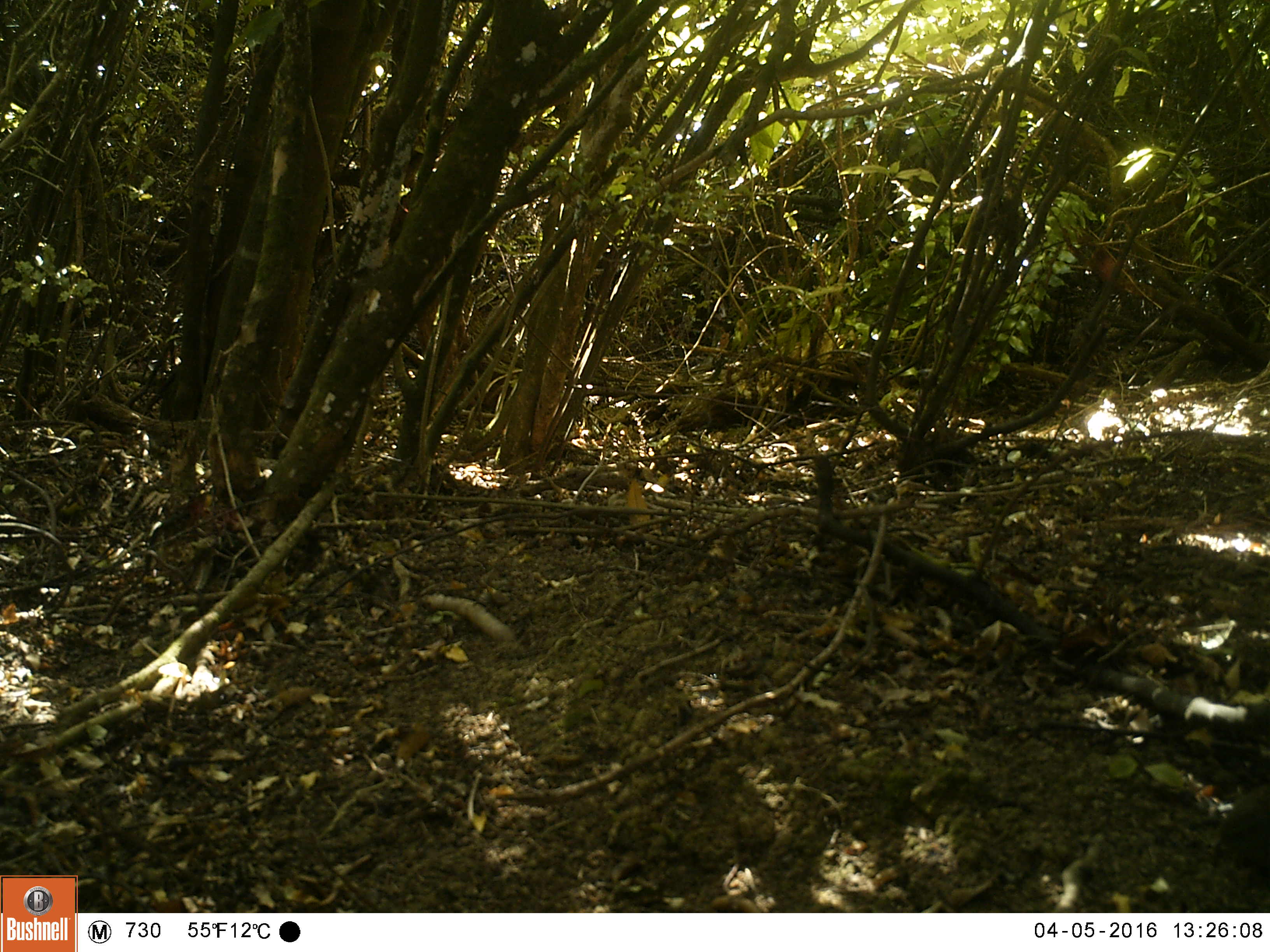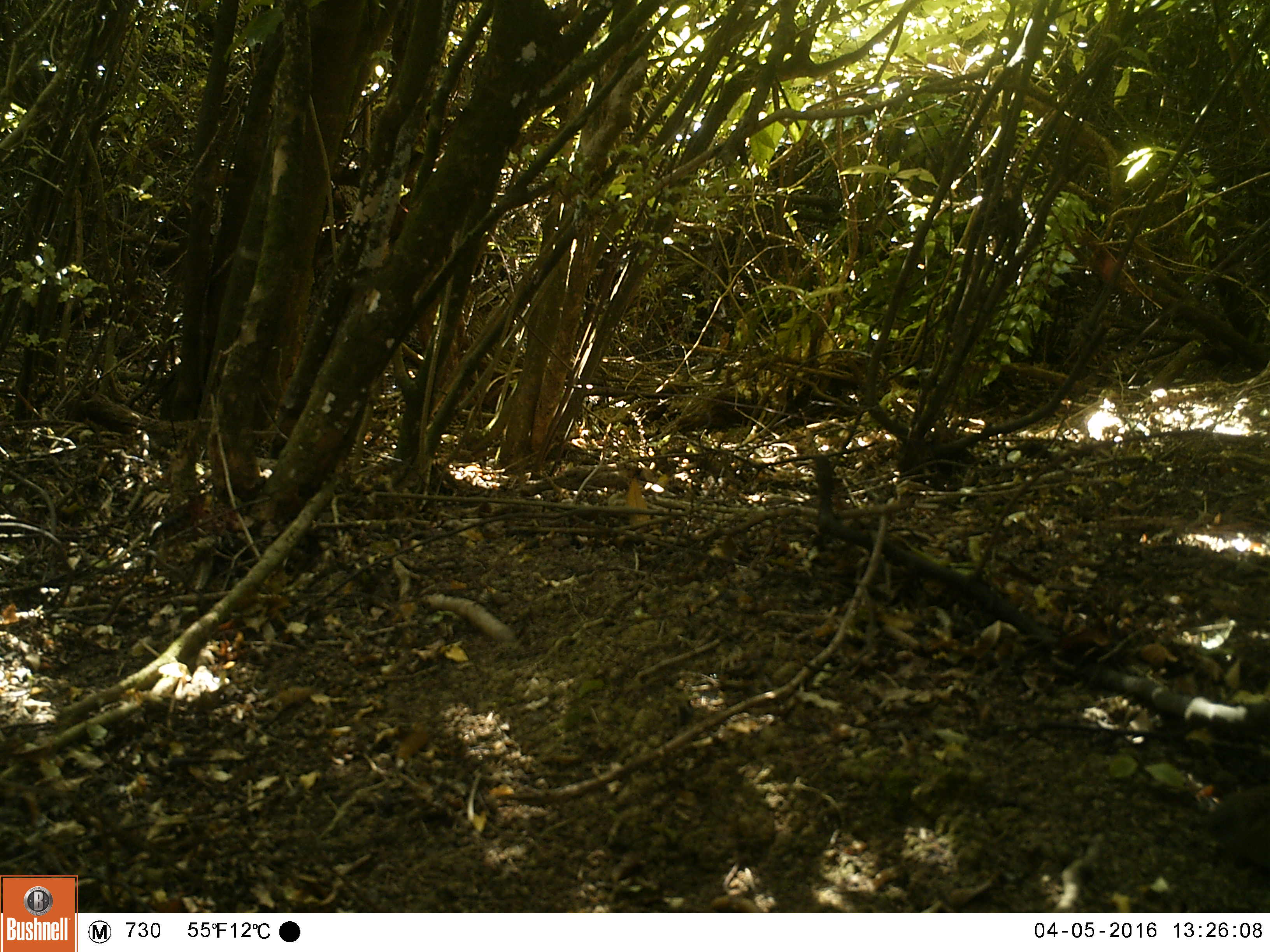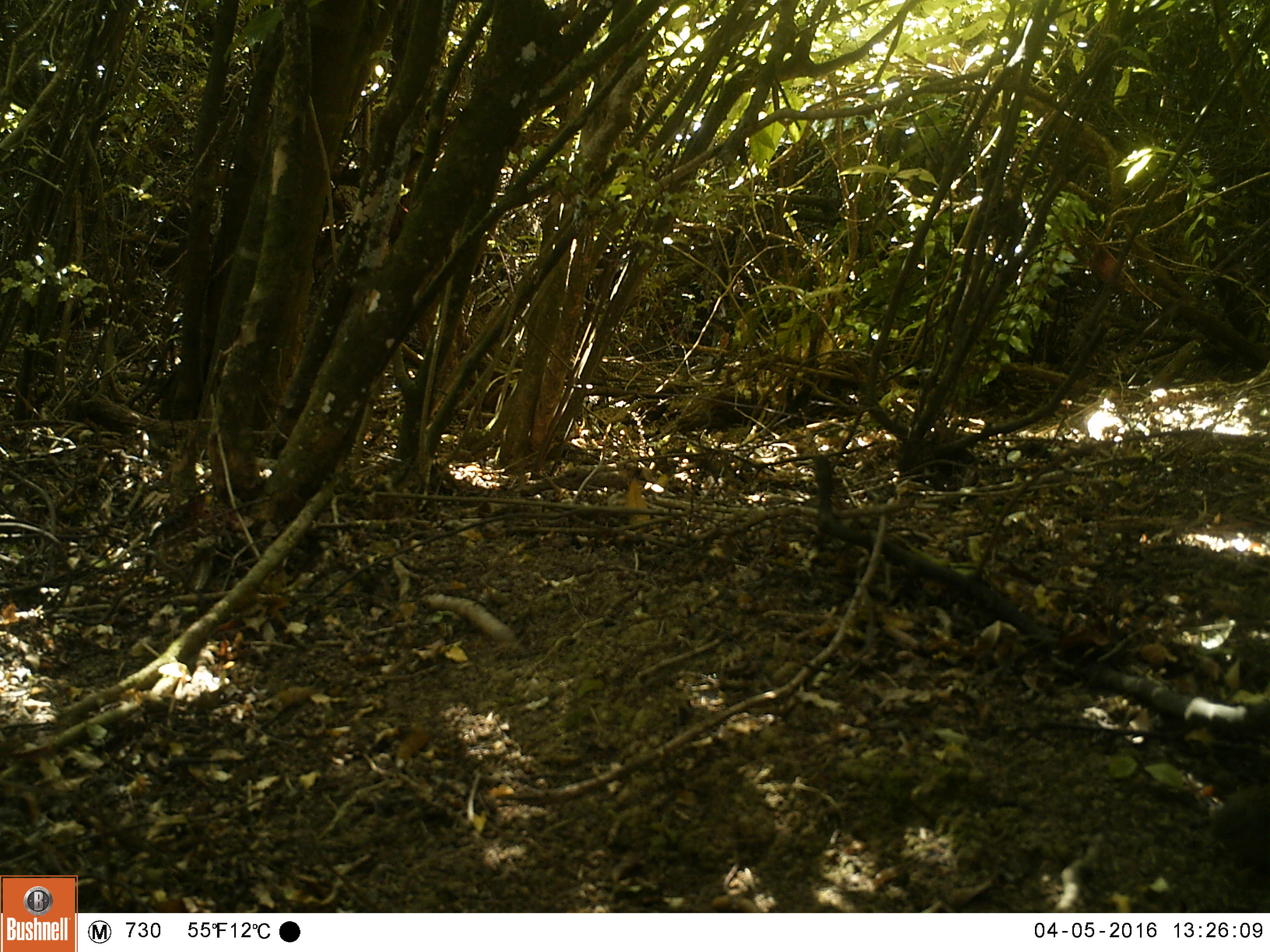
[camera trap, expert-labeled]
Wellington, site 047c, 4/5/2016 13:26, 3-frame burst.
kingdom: Animalia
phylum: Chordata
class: Aves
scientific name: Aves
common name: bird